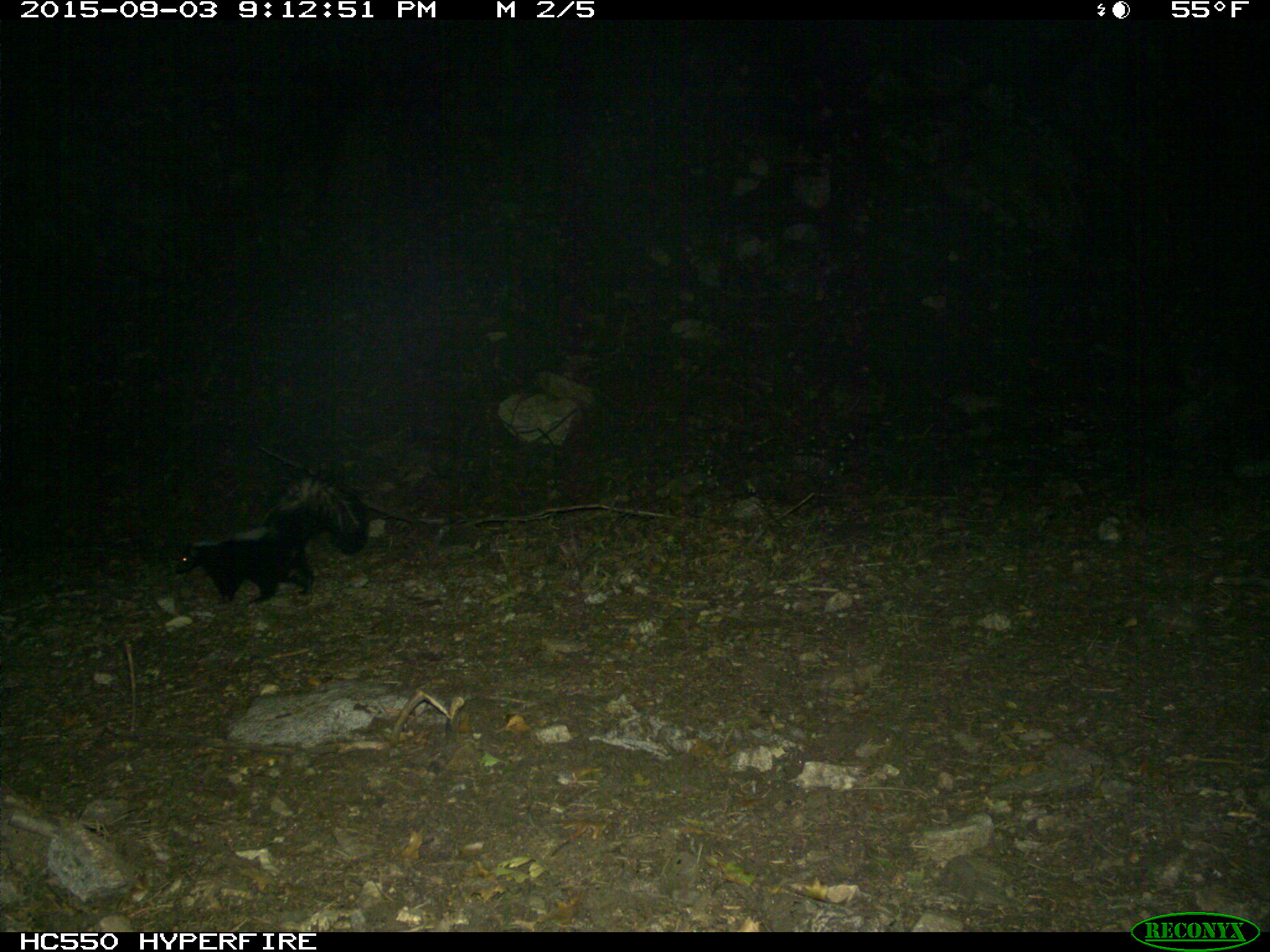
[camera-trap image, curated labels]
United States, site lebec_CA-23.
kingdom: Animalia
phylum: Chordata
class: Mammalia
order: Carnivora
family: Mephitidae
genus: Mephitis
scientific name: Mephitis mephitis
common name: striped skunk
Mephitis mephitis (striped skunk).